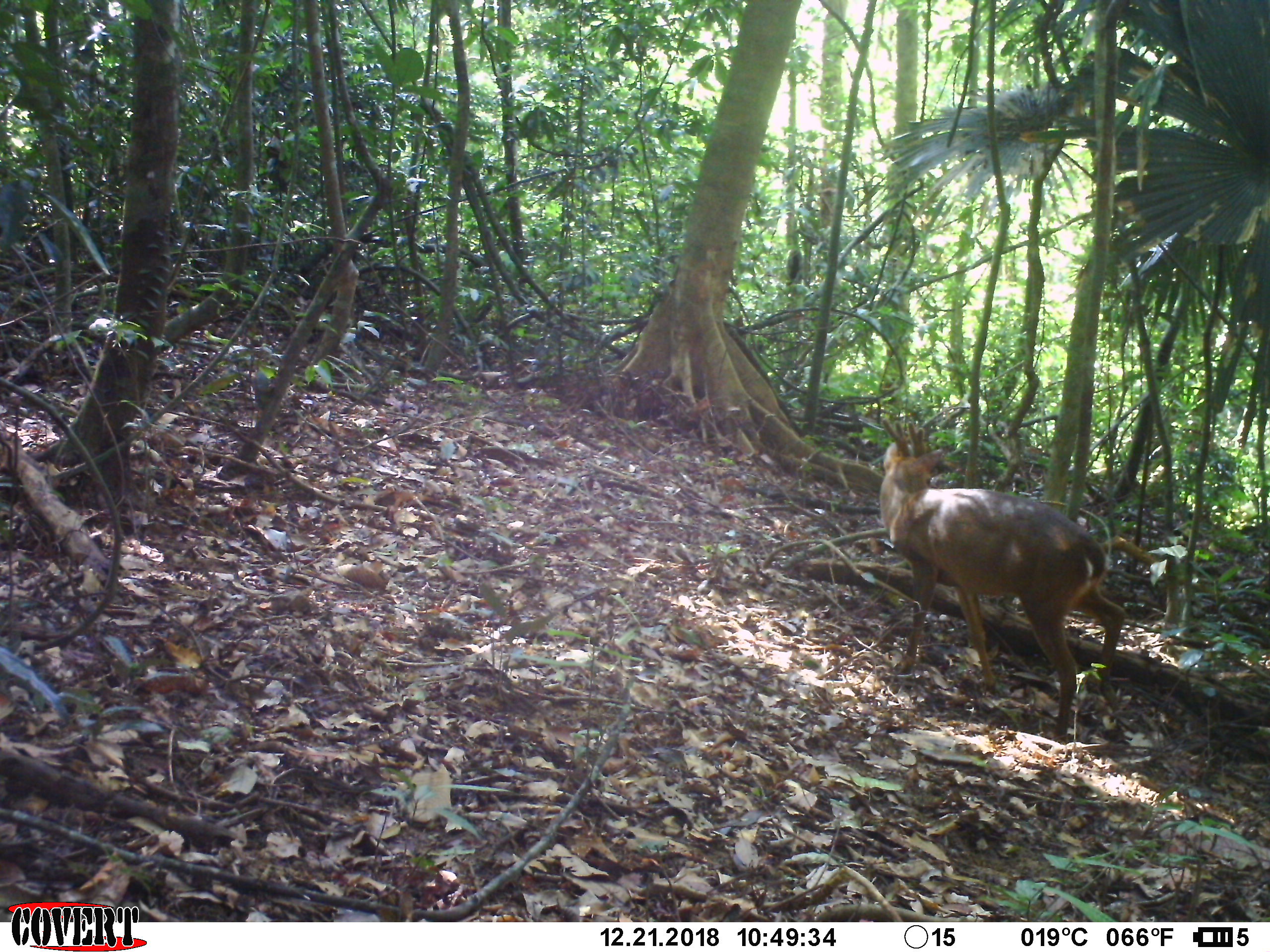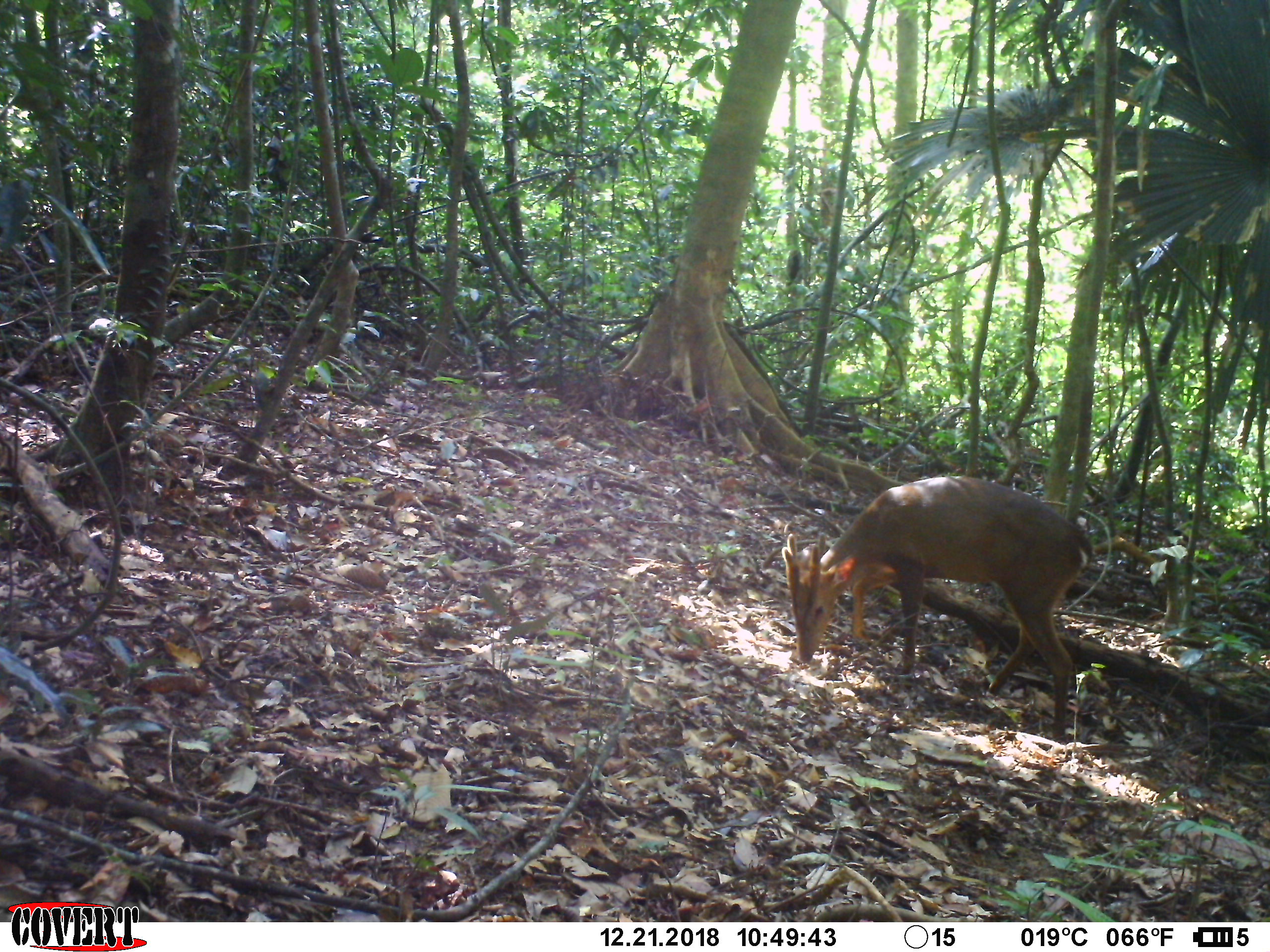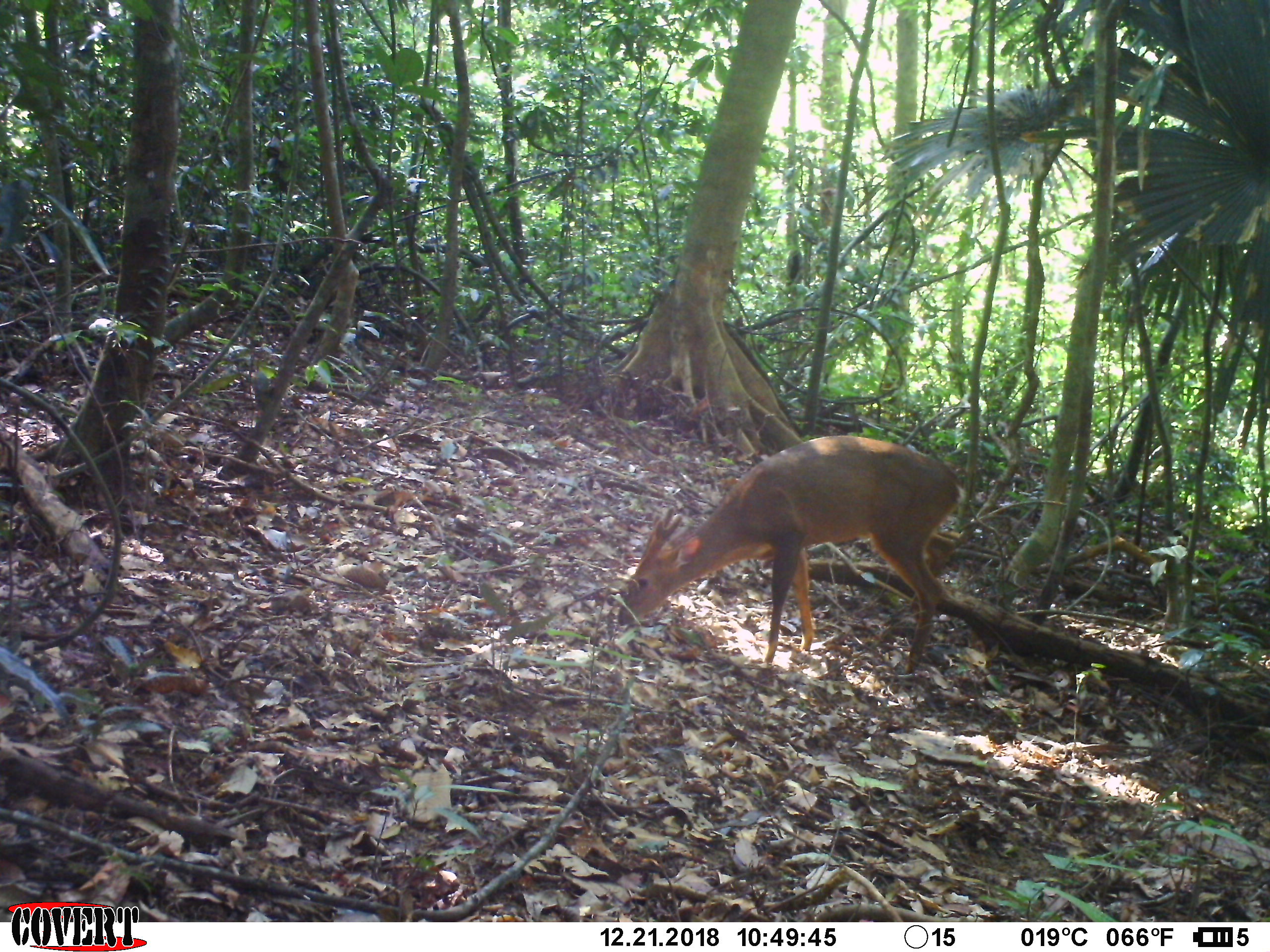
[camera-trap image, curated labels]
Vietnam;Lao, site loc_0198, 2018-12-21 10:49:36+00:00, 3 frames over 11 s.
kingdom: Animalia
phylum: Chordata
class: Mammalia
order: Artiodactyla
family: Cervidae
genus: Muntiacus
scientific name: Muntiacus vuquangensis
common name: large-antlered muntjac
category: large antlered muntjac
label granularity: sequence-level